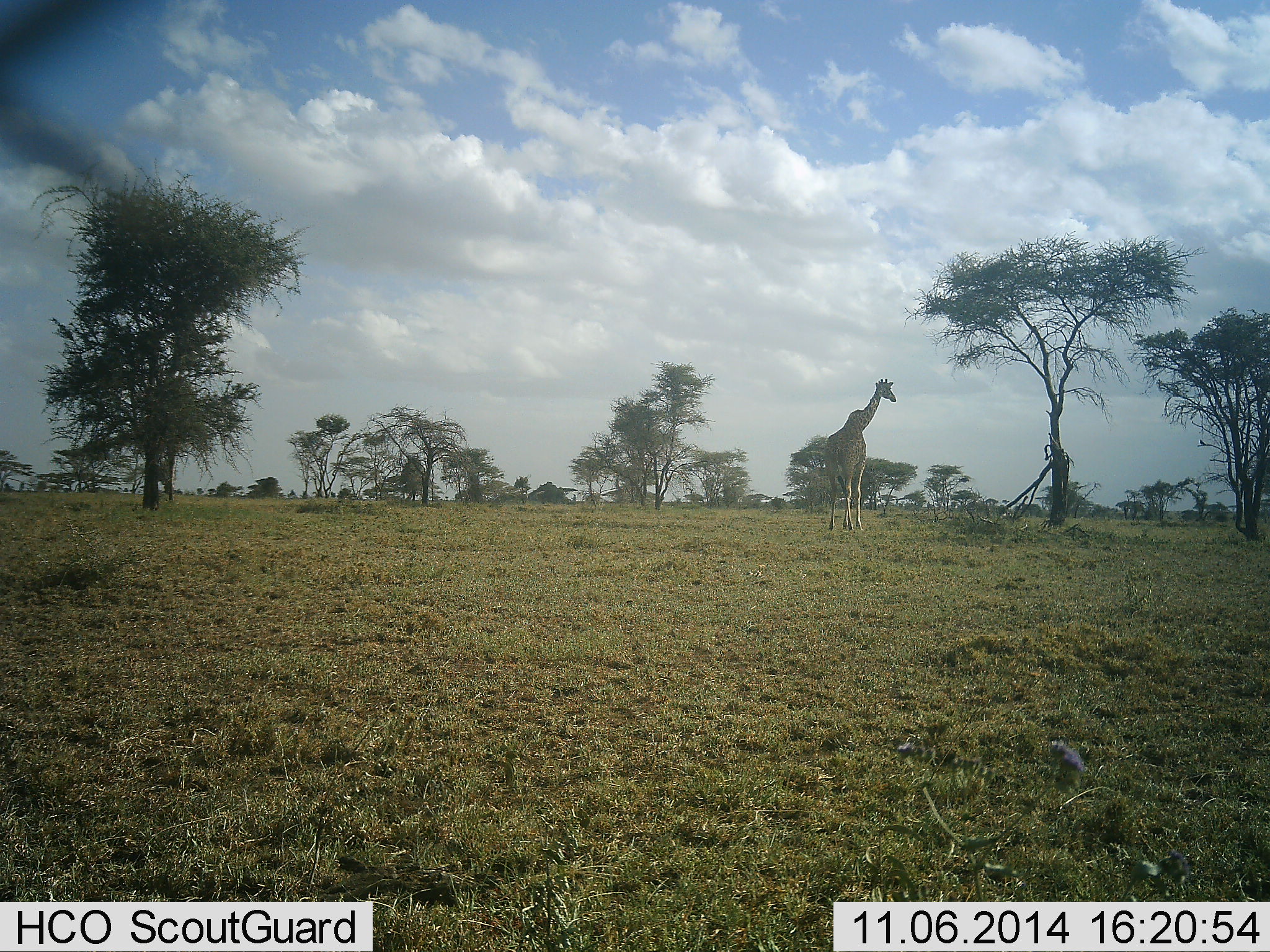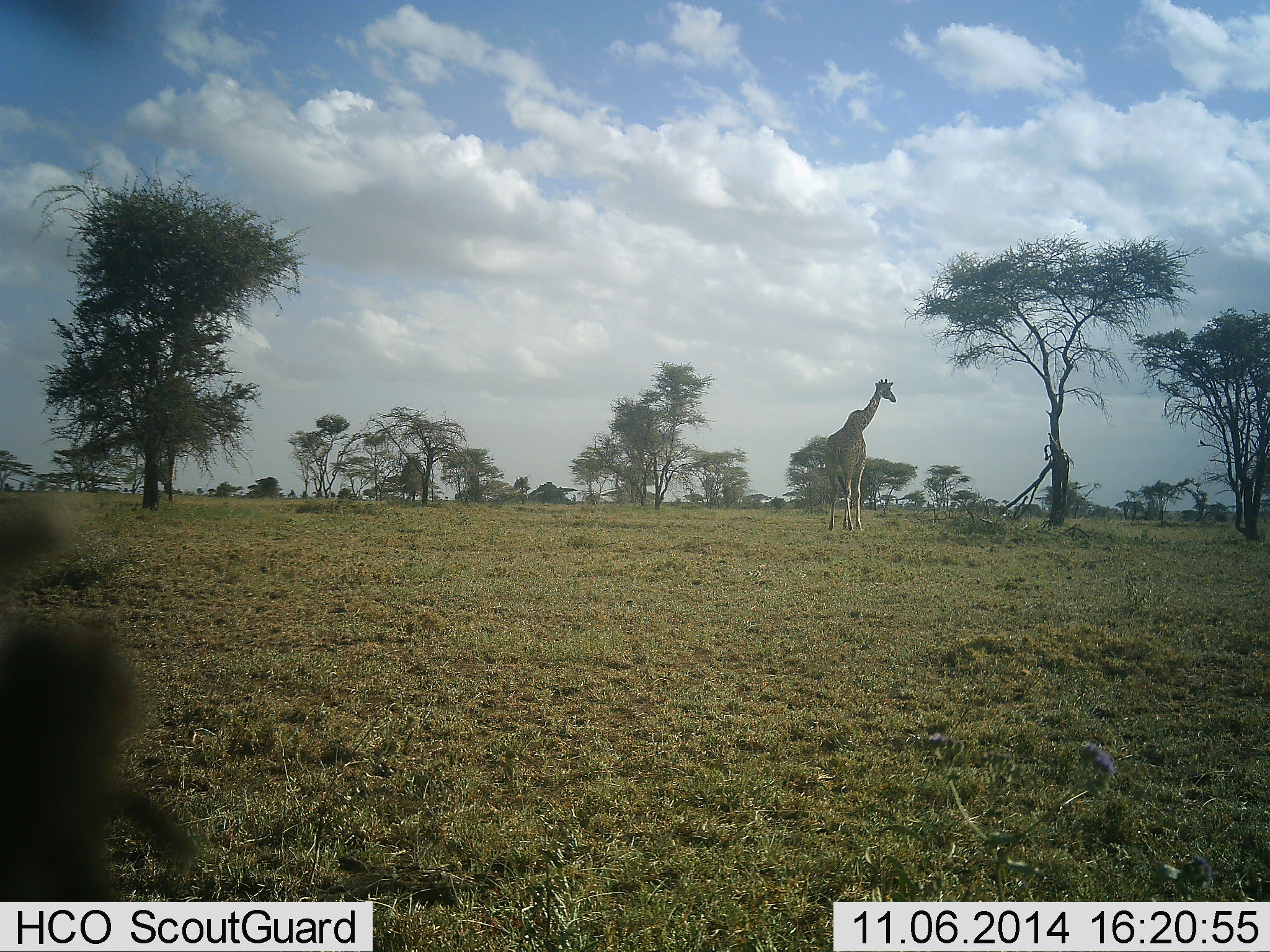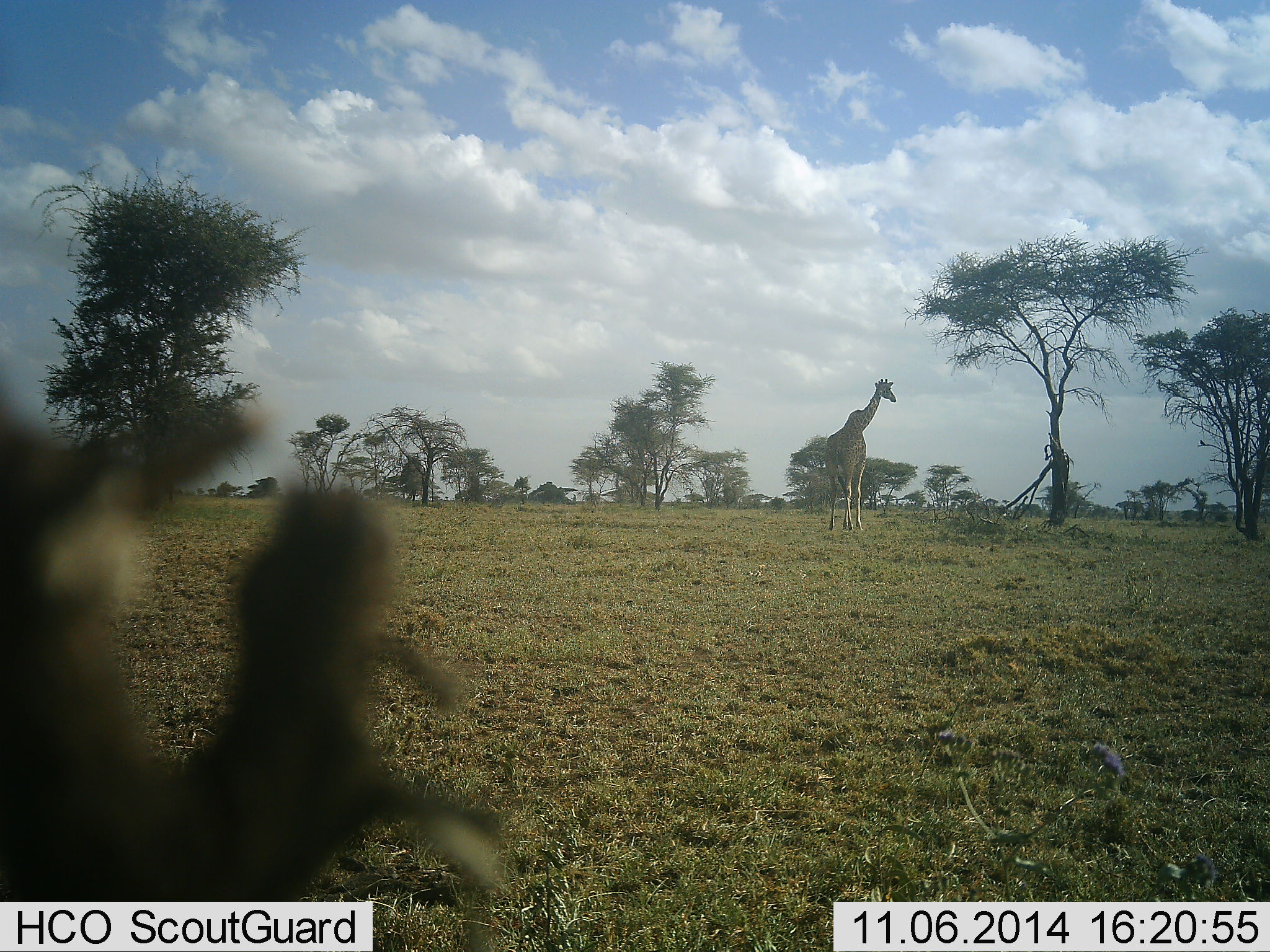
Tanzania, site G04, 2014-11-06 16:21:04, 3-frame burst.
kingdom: Animalia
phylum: Chordata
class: Mammalia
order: Artiodactyla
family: Giraffidae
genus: Giraffa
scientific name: Giraffa camelopardalis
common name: giraffe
Giraffe (Giraffa camelopardalis), count 1. Behavior (volunteer vote fractions): standing 100%, resting 0%, moving 0%, interacting 0%. Young present (vote fraction): 0%. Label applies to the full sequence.